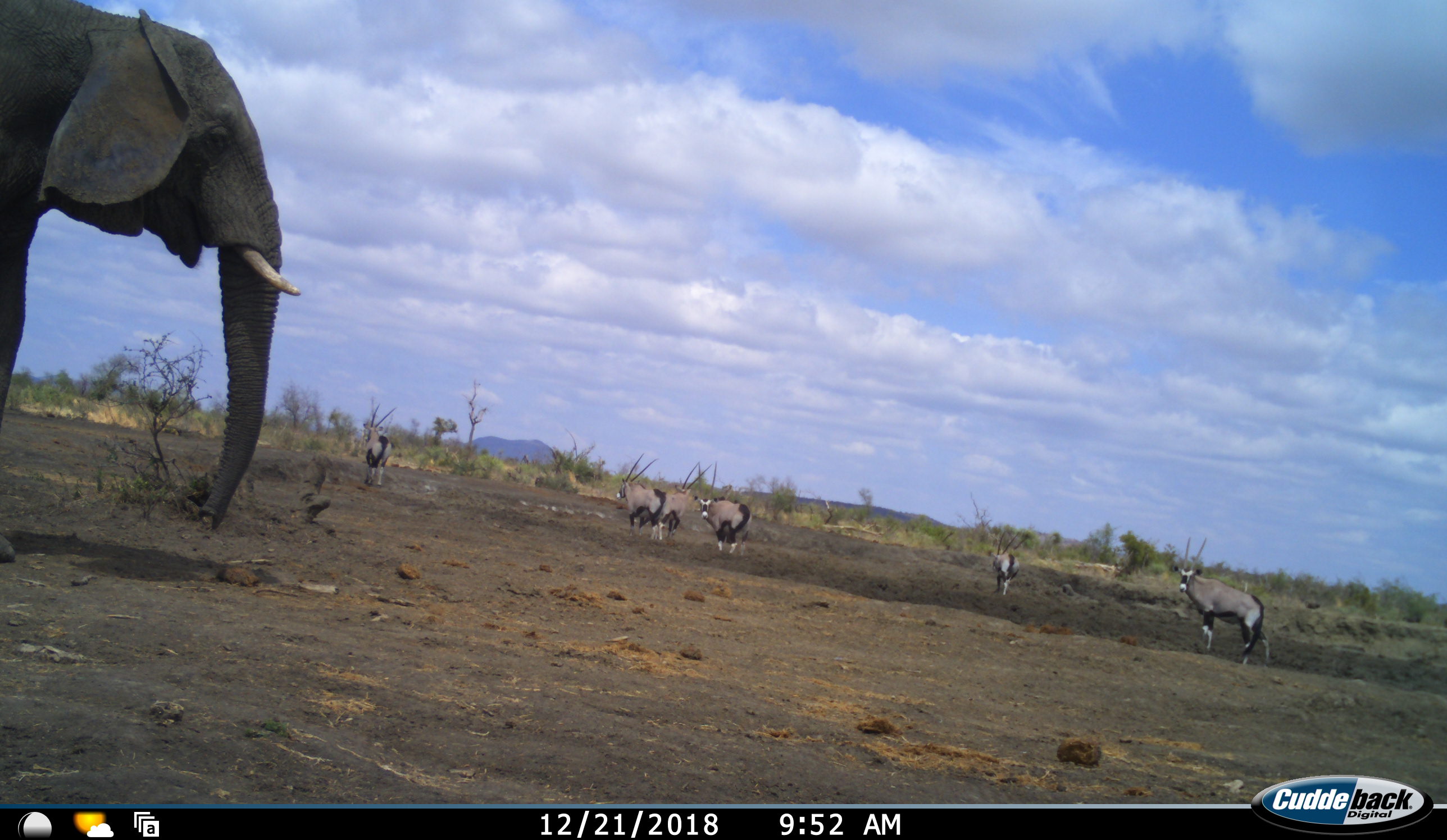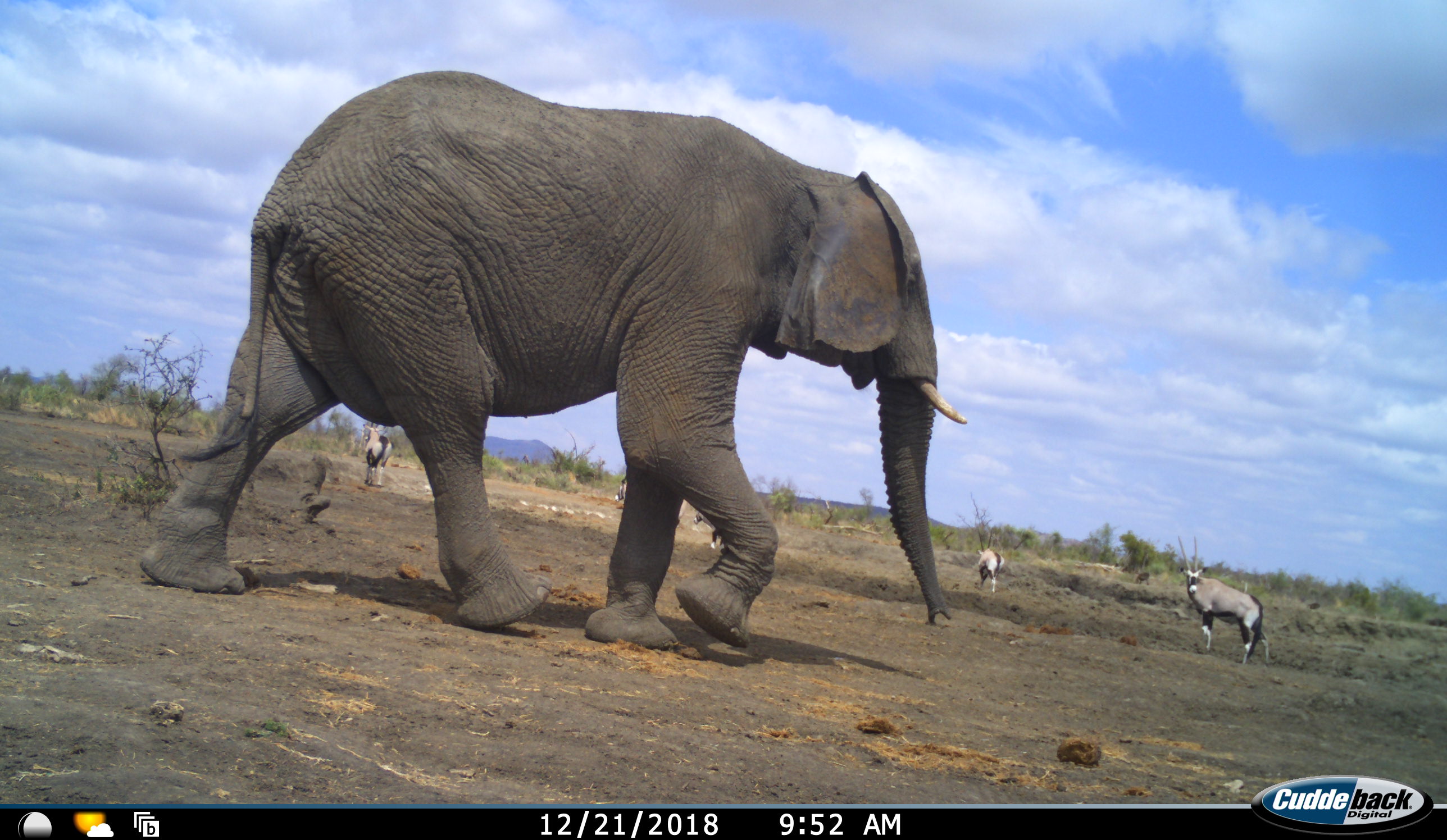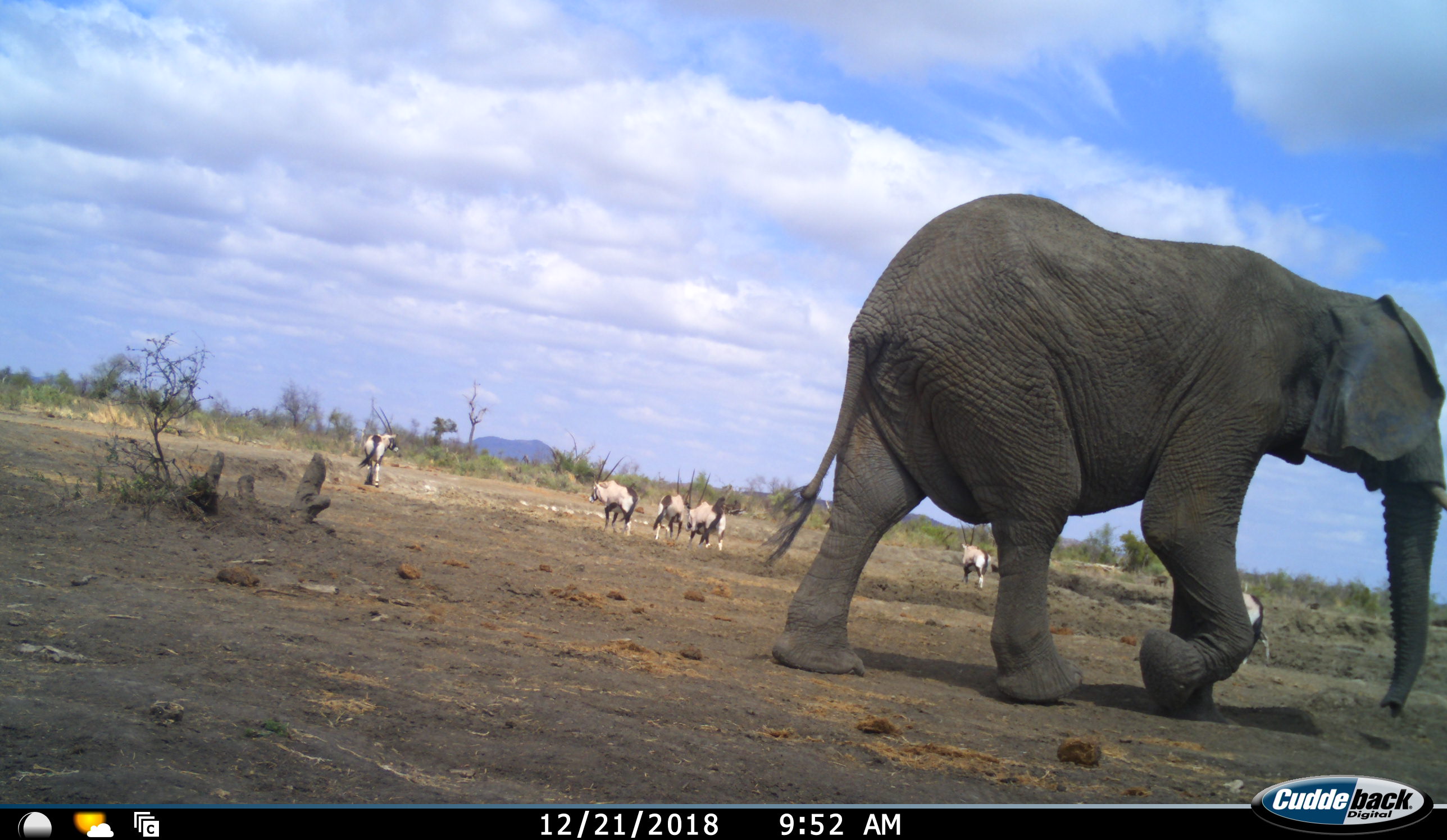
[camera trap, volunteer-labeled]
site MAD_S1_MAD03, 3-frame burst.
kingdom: Animalia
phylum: Chordata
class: Mammalia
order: Proboscidea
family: Elephantidae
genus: Loxodonta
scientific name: Loxodonta africana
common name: african bush elephant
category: elephant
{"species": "elephant (african bush elephant) (Loxodonta africana)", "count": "1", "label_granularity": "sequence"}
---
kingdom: Animalia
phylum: Chordata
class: Mammalia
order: Artiodactyla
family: Bovidae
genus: Oryx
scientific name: Oryx gazella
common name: gemsbok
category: oryx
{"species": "oryx (gemsbok) (Oryx gazella)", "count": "6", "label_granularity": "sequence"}